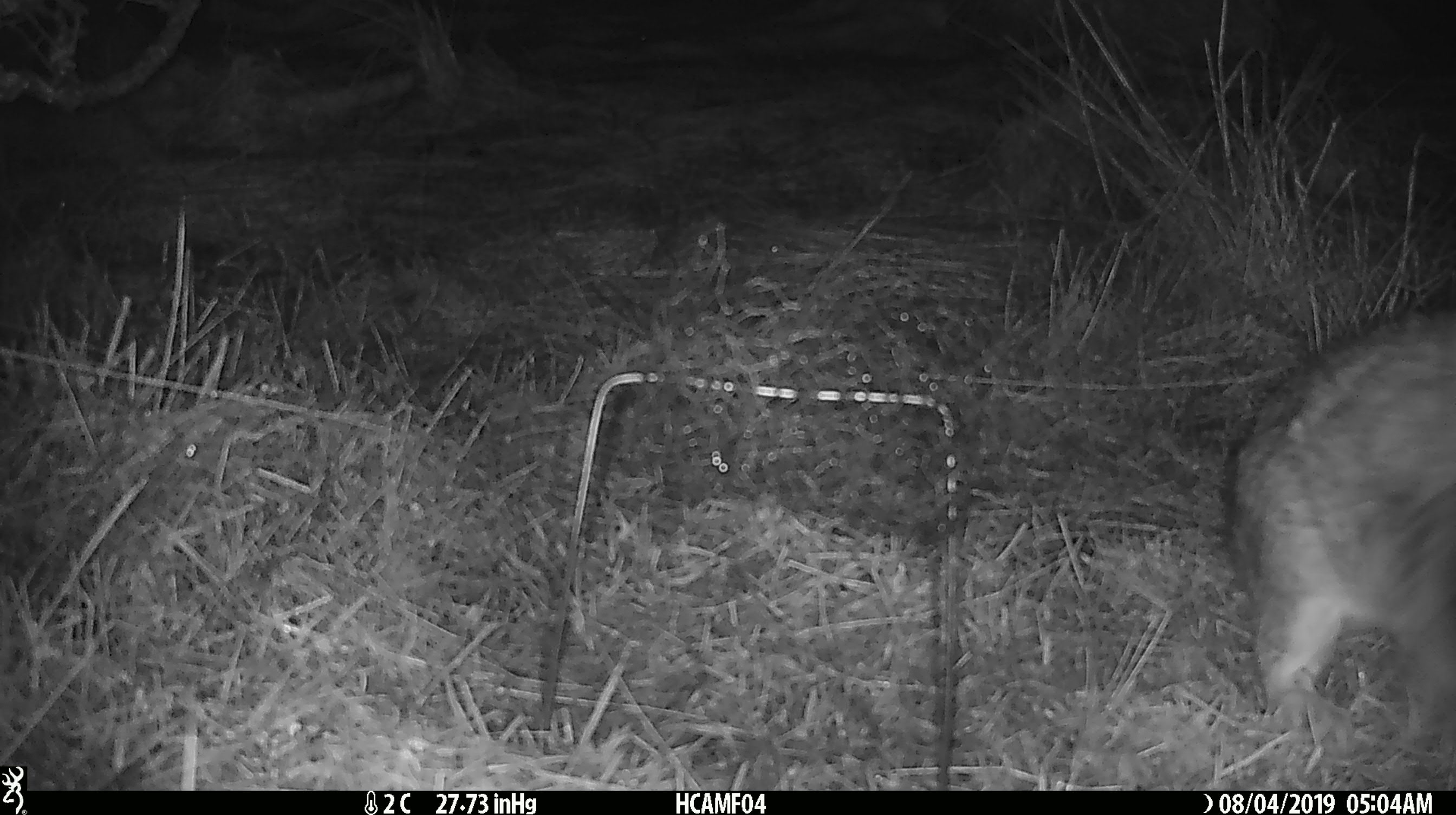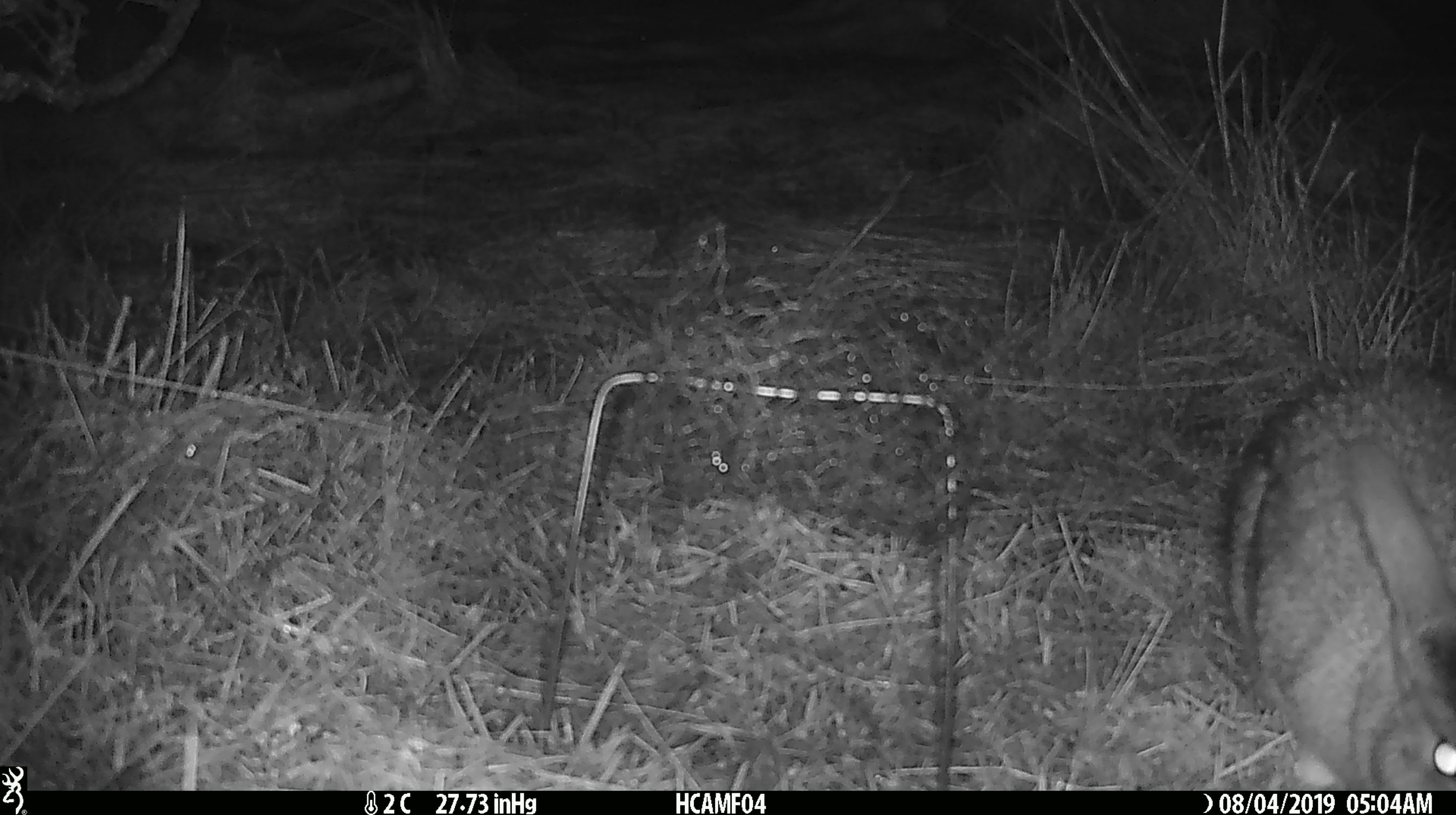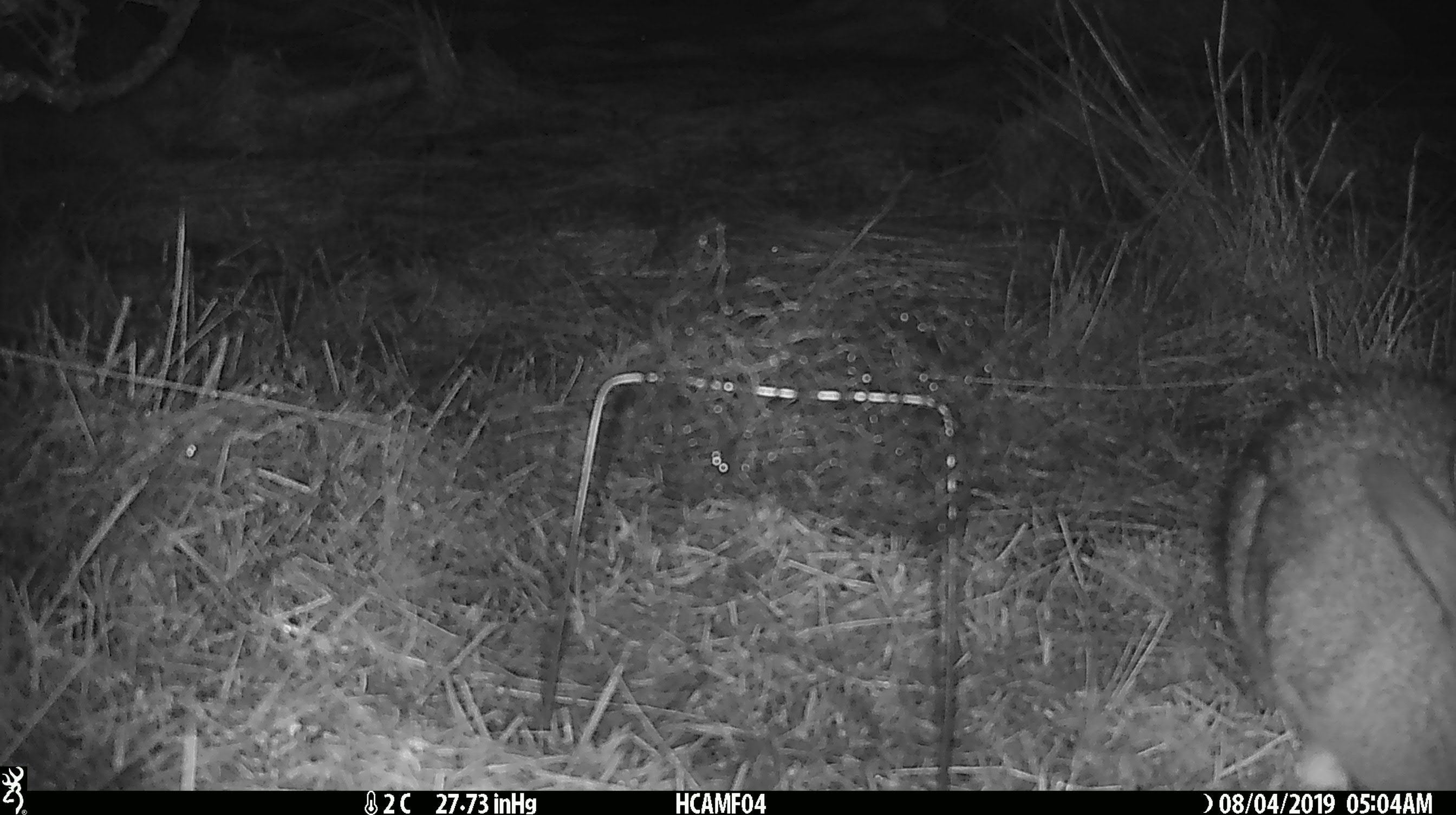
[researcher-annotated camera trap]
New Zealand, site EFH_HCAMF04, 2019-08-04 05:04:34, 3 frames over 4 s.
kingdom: Animalia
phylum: Chordata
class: Mammalia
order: Lagomorpha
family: Leporidae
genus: Lepus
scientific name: Lepus europaeus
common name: brown hare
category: hare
Hare (brown hare) (Lepus europaeus).